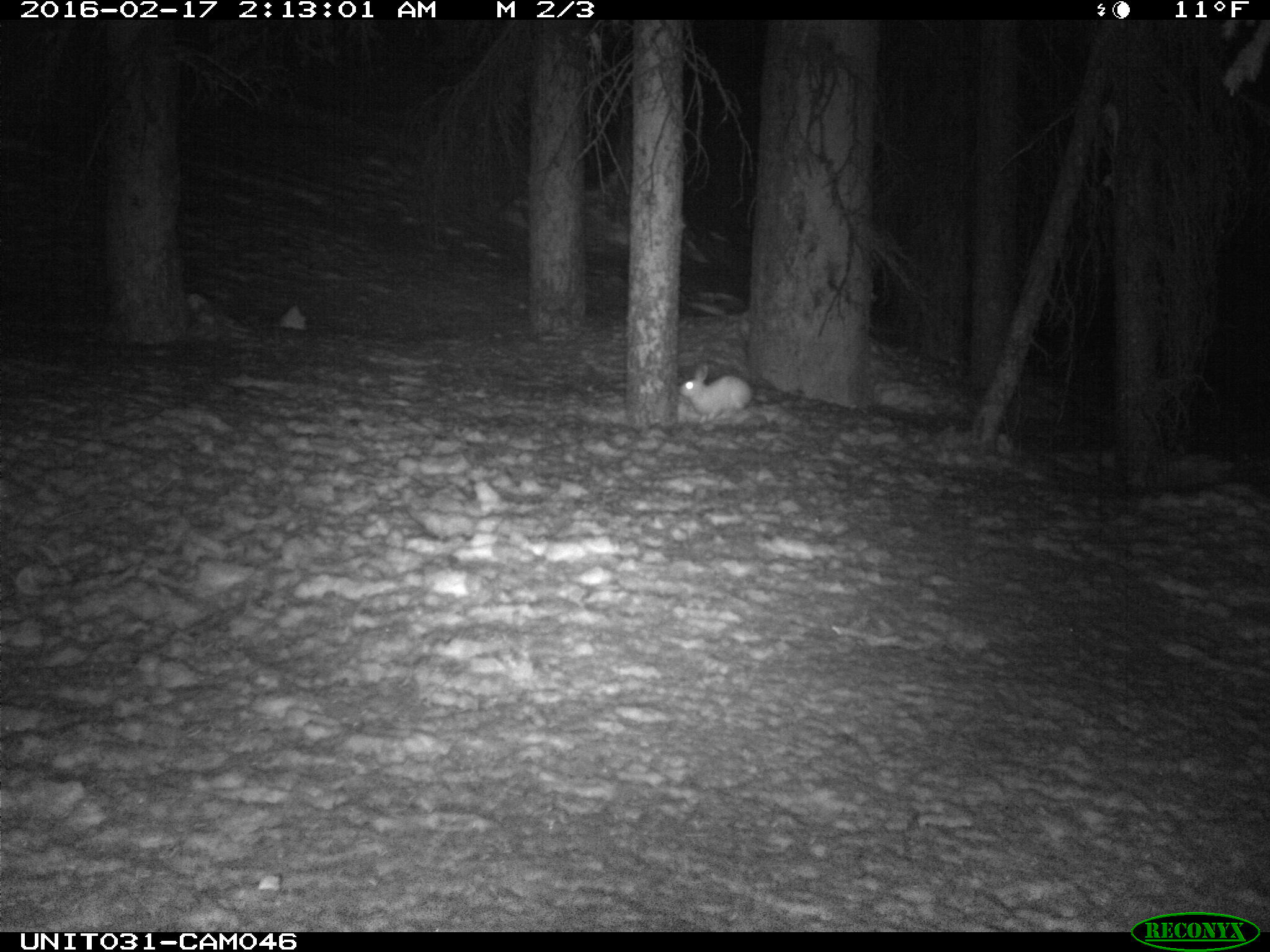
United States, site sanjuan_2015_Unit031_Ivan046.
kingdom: Animalia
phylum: Chordata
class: Mammalia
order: Lagomorpha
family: Leporidae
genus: Lepus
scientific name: Lepus americanus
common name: snowshoe hare